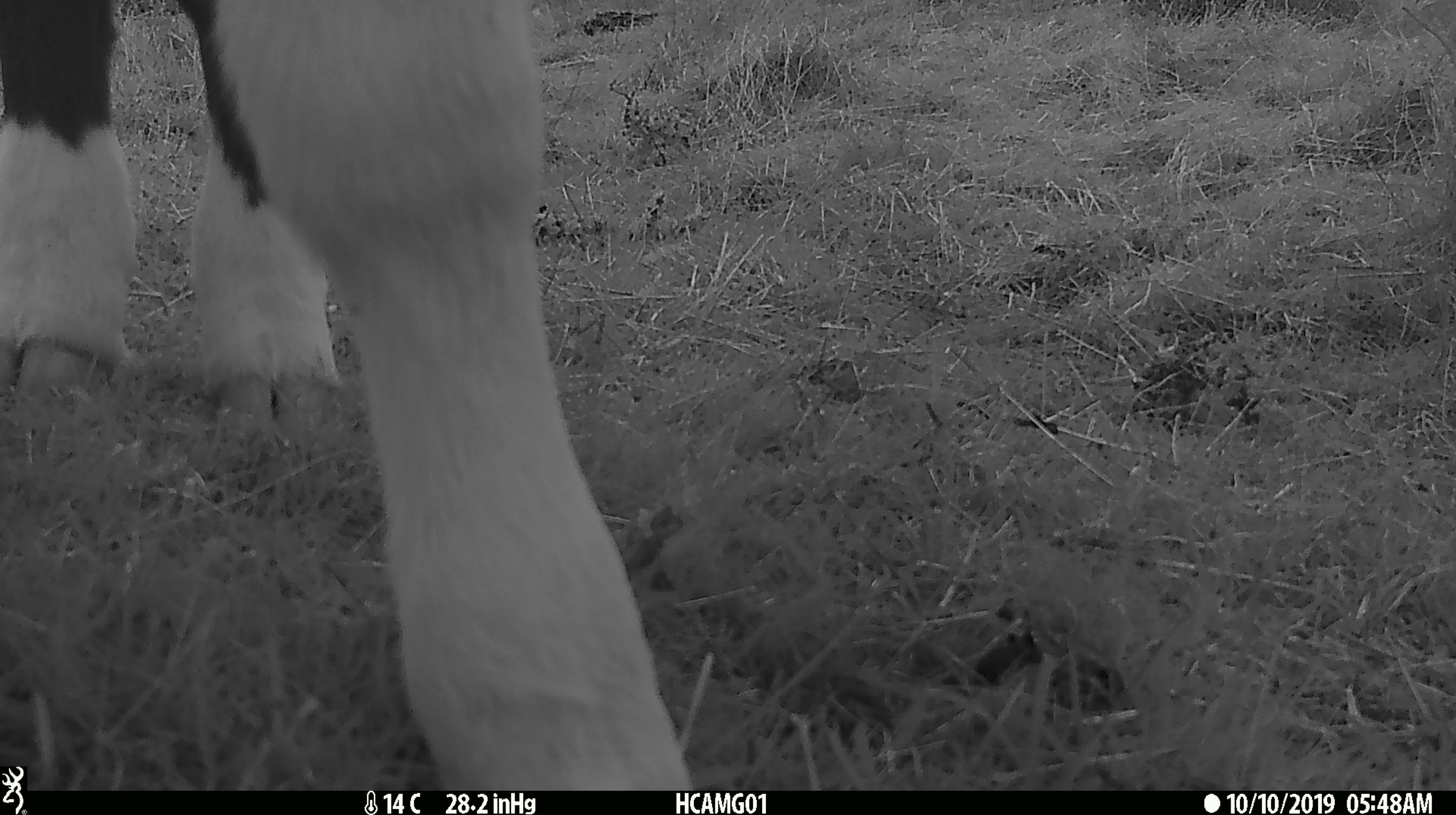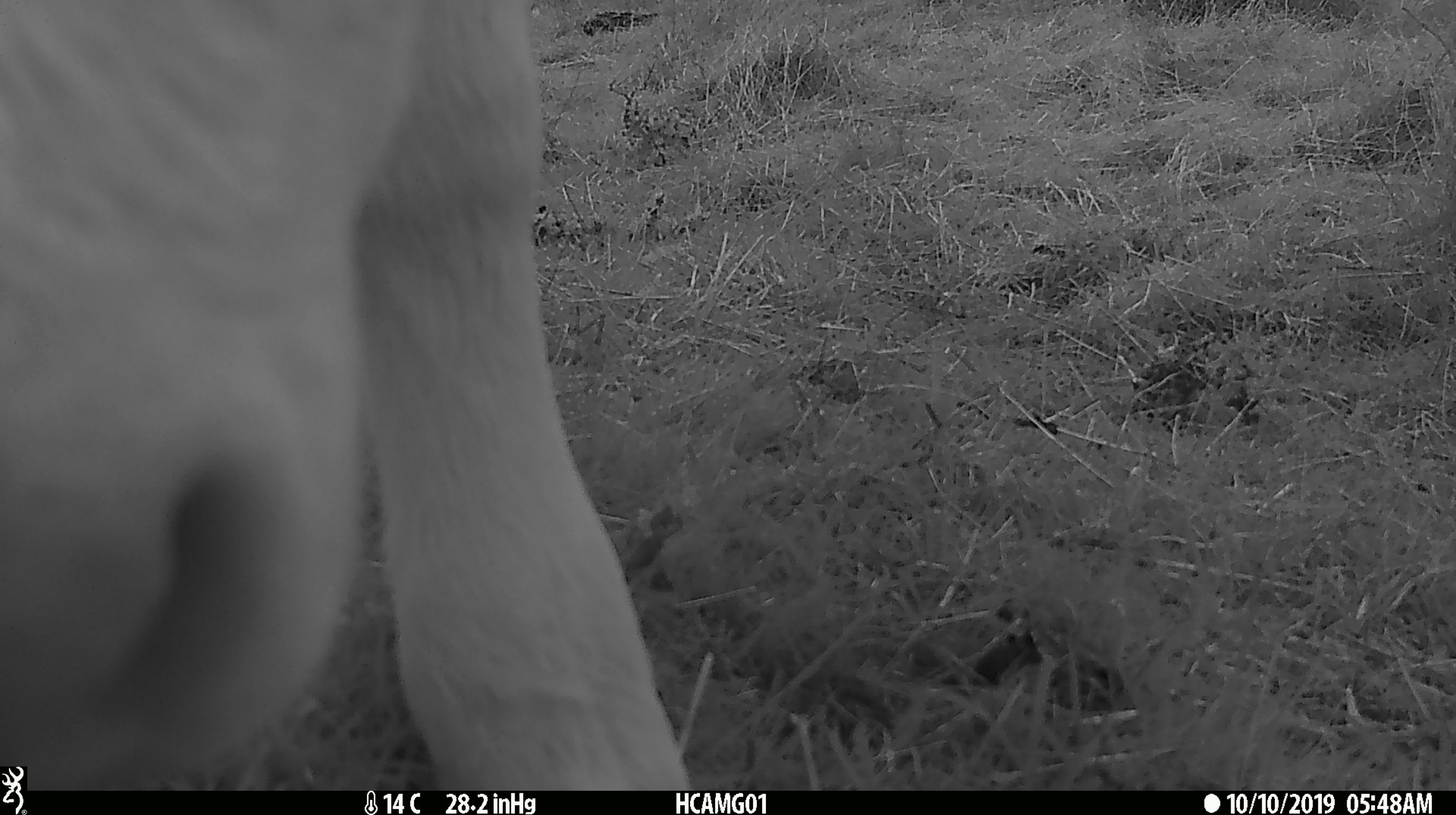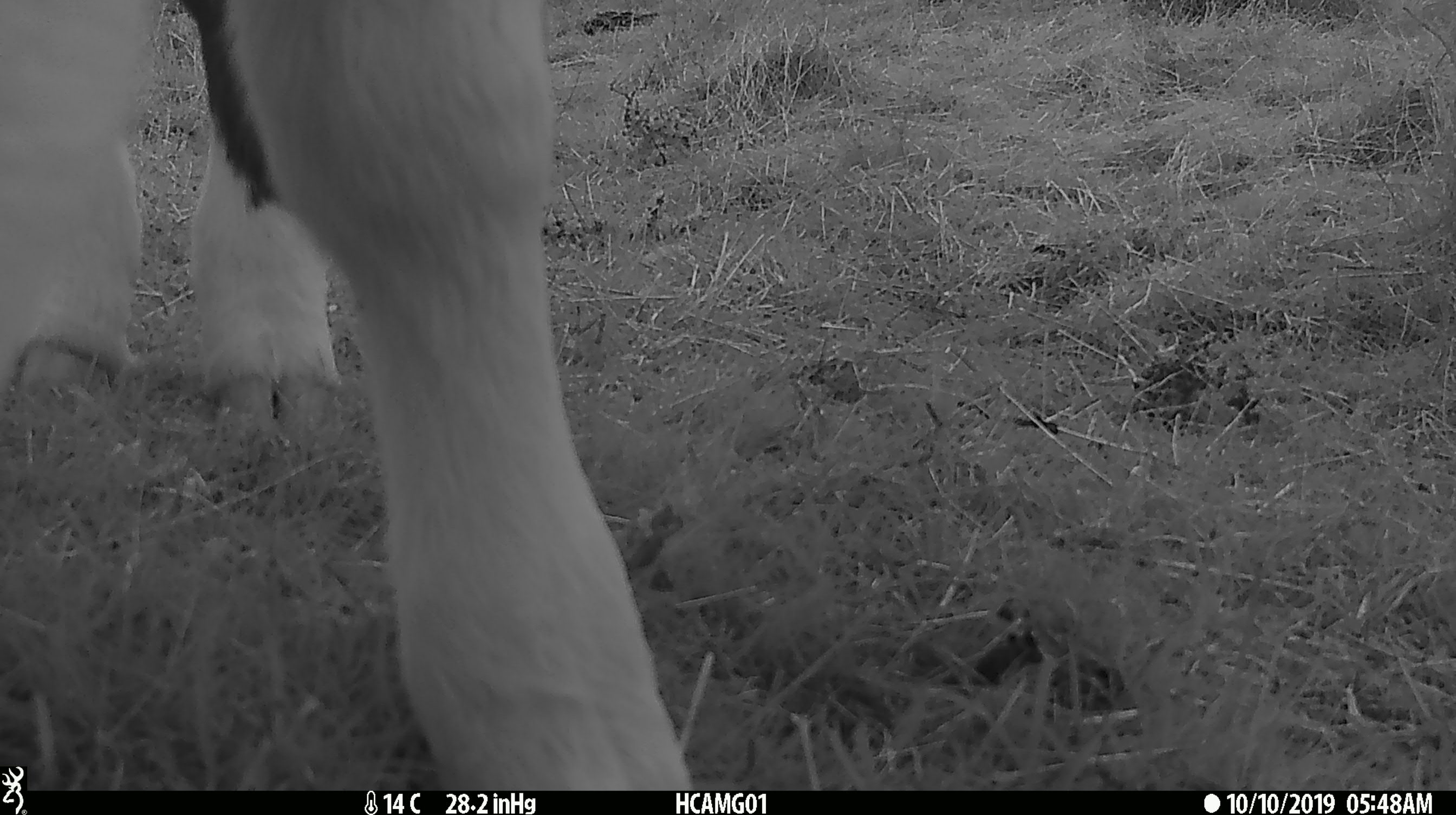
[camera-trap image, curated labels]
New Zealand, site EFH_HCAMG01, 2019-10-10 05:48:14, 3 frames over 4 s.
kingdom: Animalia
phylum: Chordata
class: Mammalia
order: Artiodactyla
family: Bovidae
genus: Bos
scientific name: Bos taurus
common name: domestic cow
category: cow